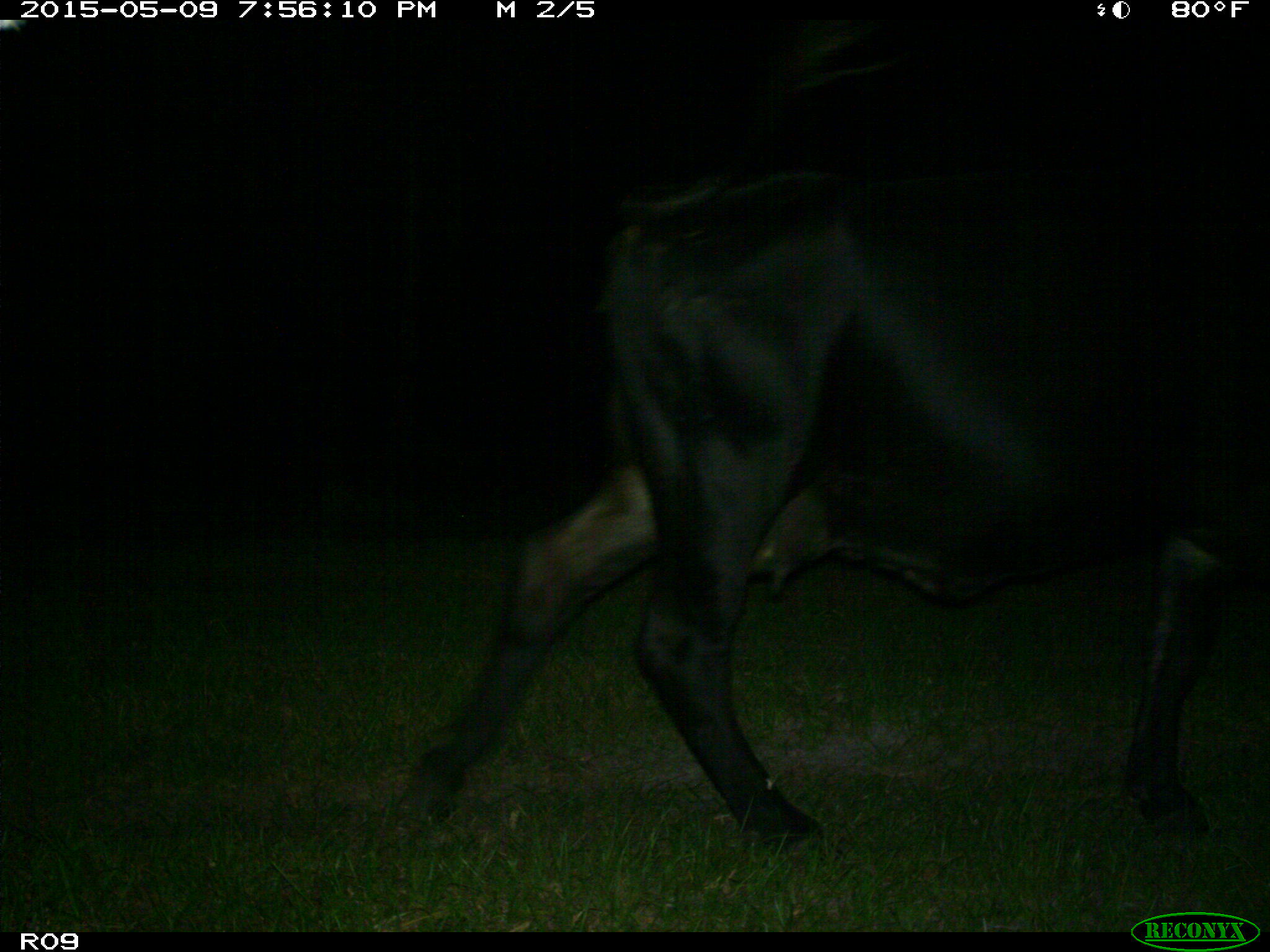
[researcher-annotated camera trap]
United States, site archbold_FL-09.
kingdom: Animalia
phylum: Chordata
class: Mammalia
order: Artiodactyla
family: Bovidae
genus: Bos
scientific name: Bos taurus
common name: domestic cow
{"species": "Bos taurus (domestic cow)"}